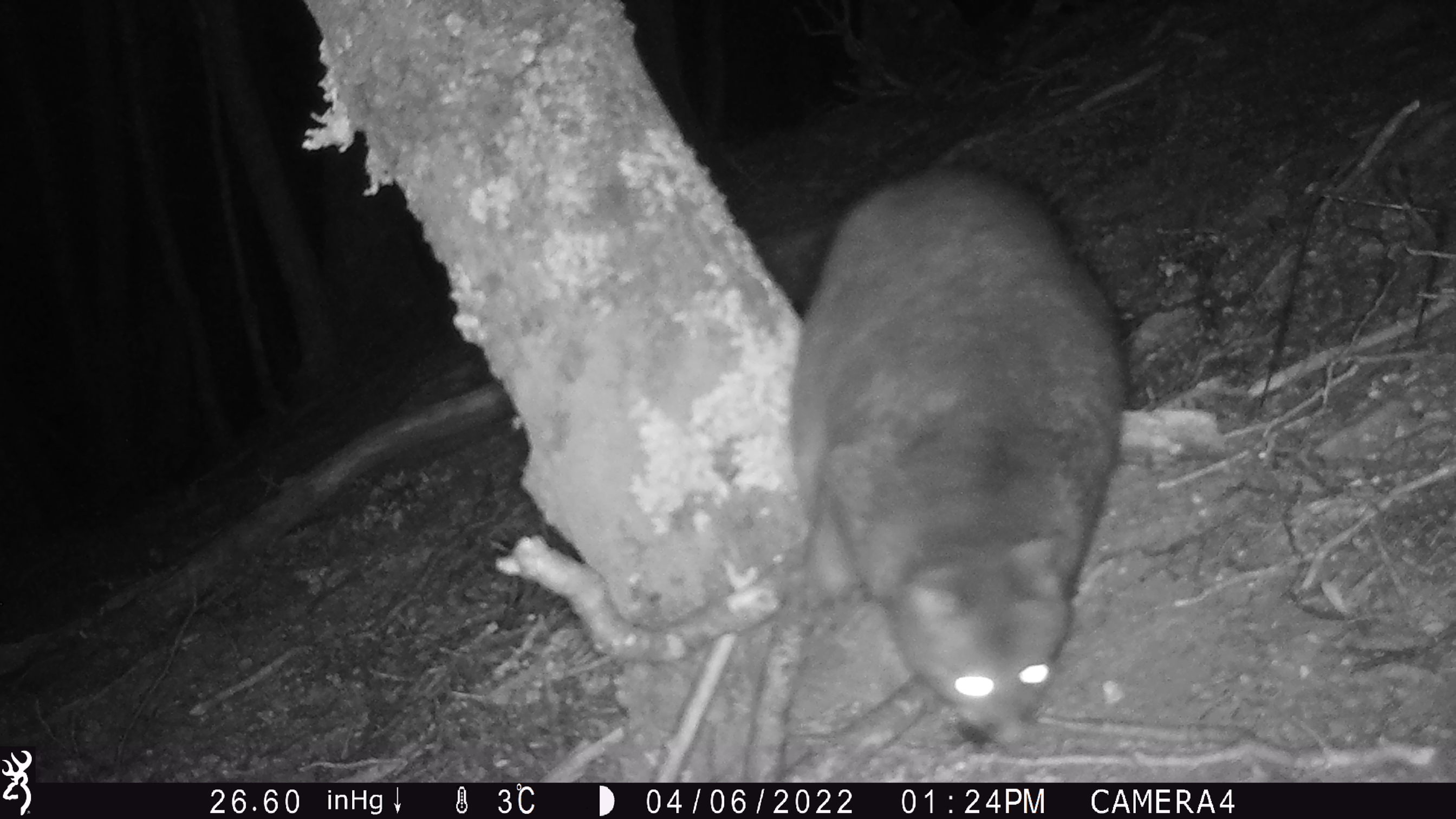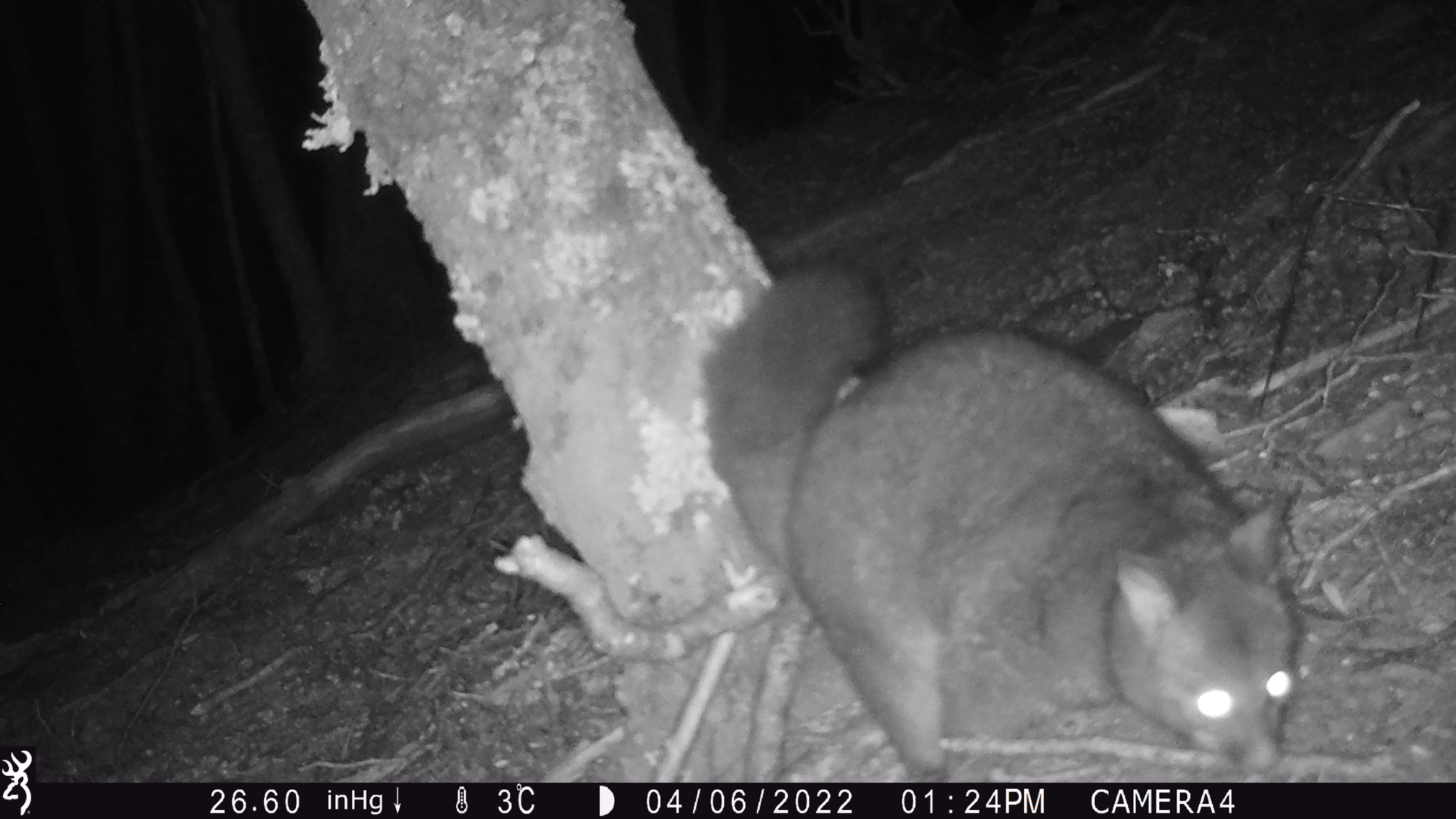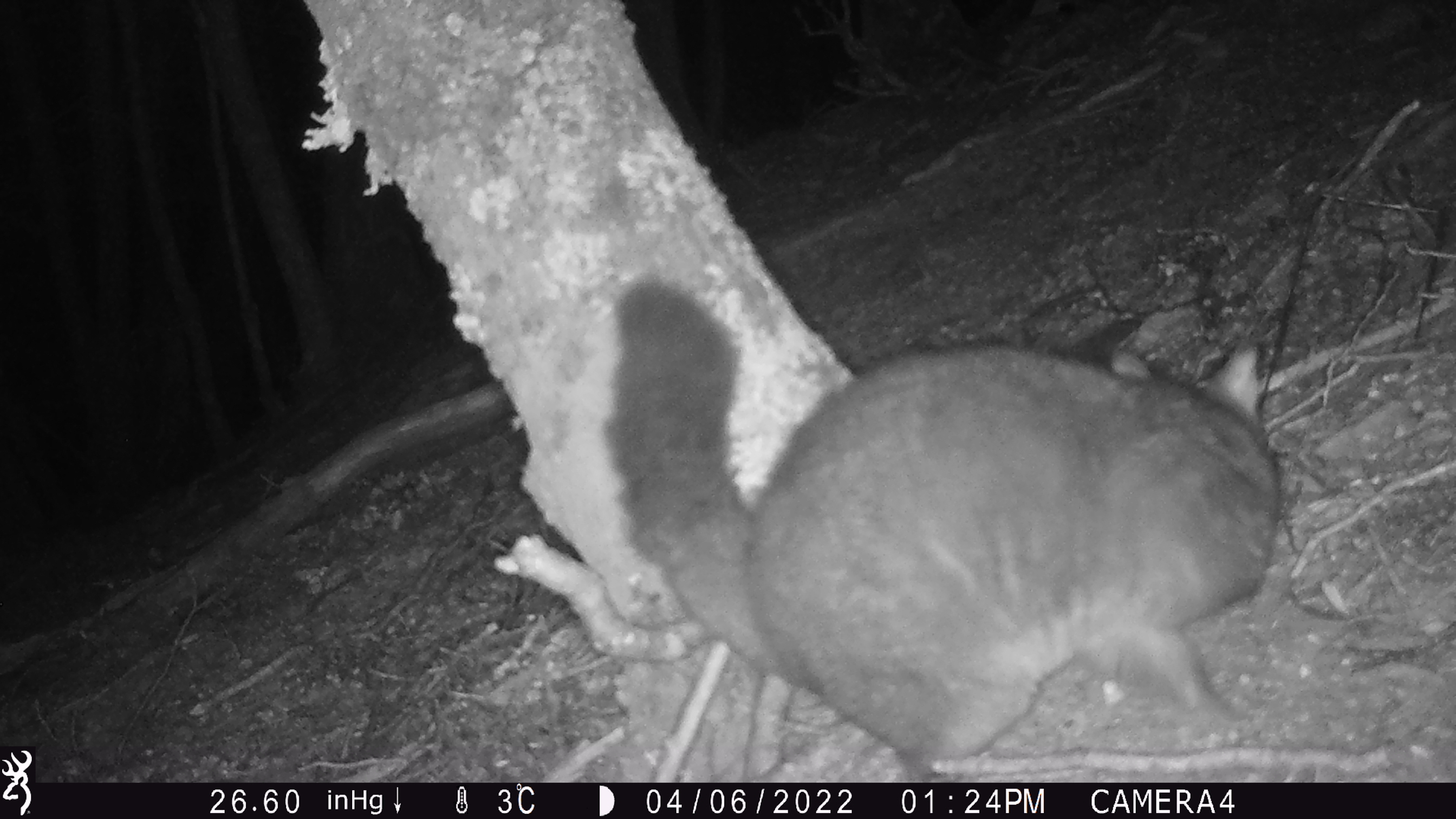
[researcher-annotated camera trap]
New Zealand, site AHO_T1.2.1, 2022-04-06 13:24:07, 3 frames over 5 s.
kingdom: Animalia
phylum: Chordata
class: Mammalia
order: Diprotodontia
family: Phalangeridae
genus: Trichosurus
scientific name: Trichosurus vulpecula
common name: common brushtail possum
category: possum